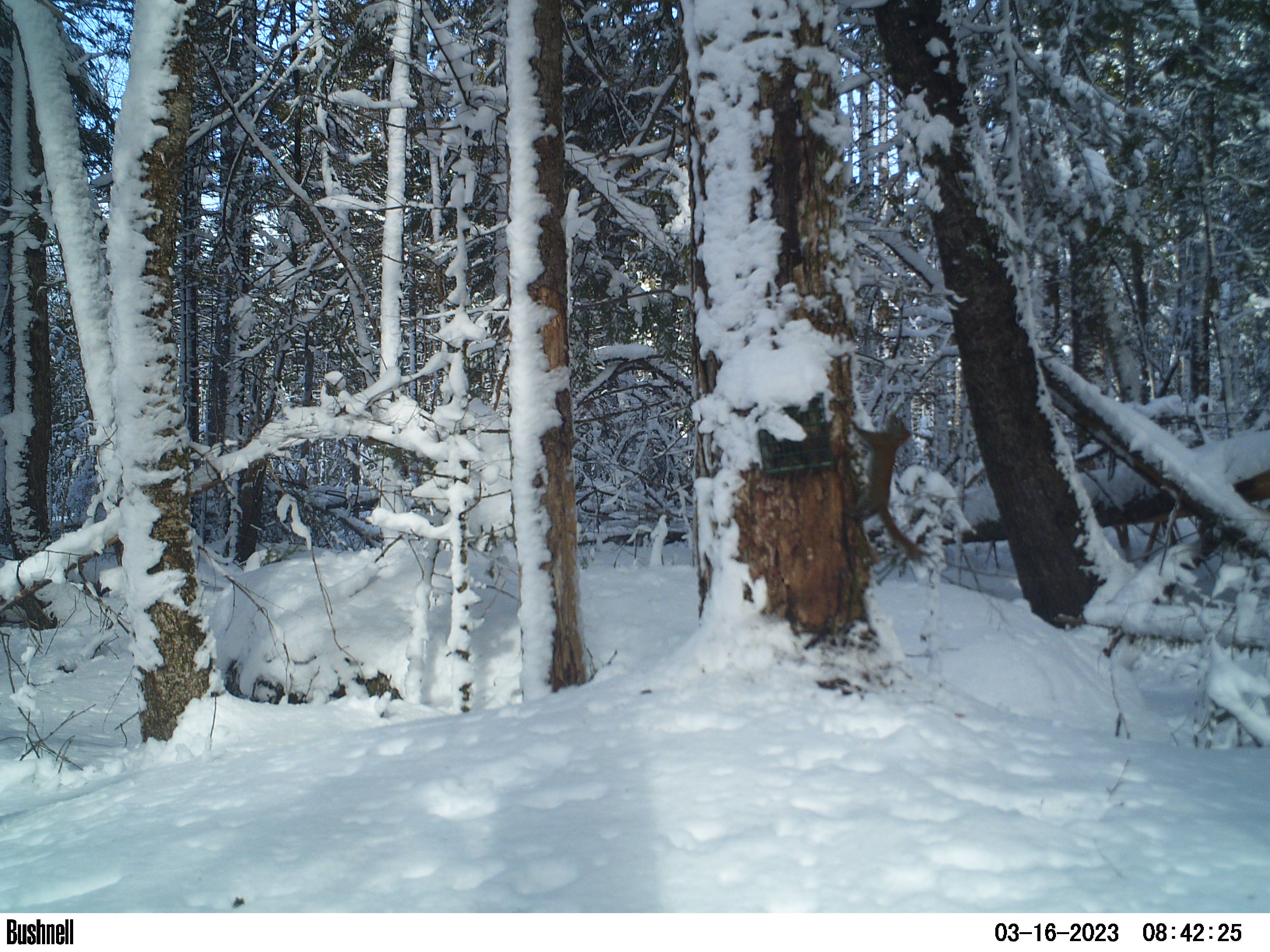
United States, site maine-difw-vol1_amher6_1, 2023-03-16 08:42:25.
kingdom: Animalia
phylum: Chordata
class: Mammalia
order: Rodentia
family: Sciuridae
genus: Tamiasciurus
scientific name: Tamiasciurus hudsonicus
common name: red squirrel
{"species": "red squirrel (Tamiasciurus hudsonicus)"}